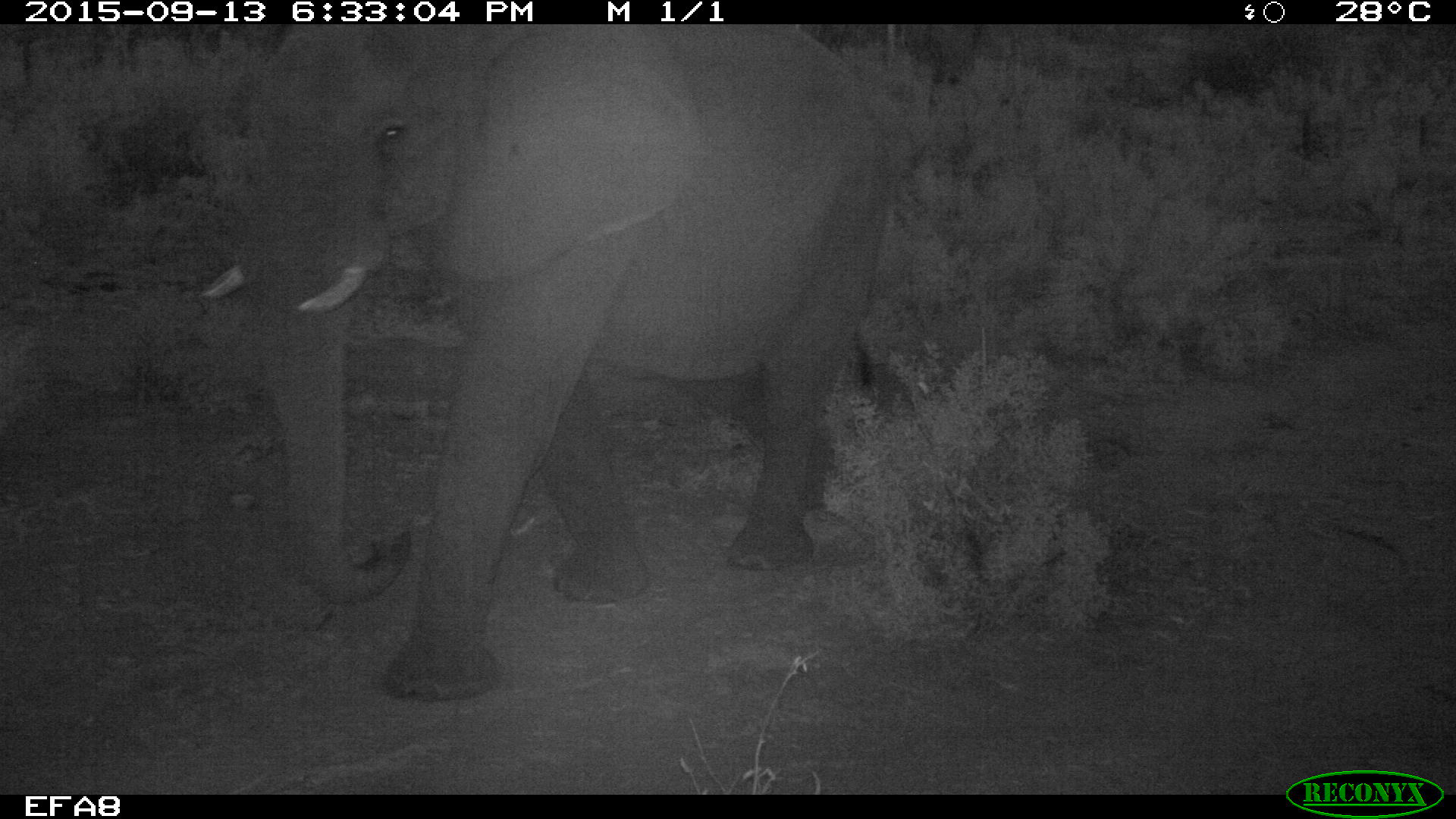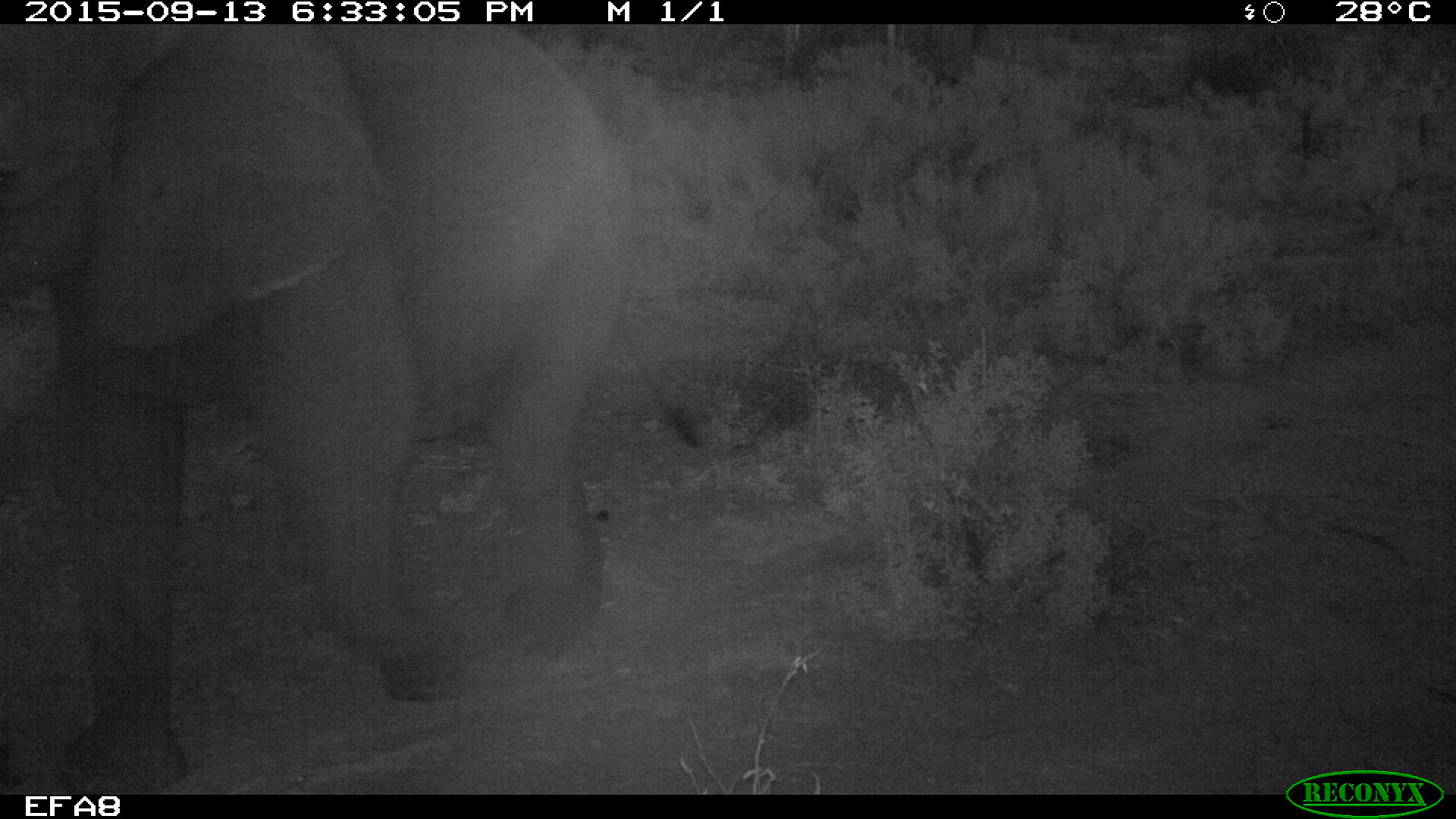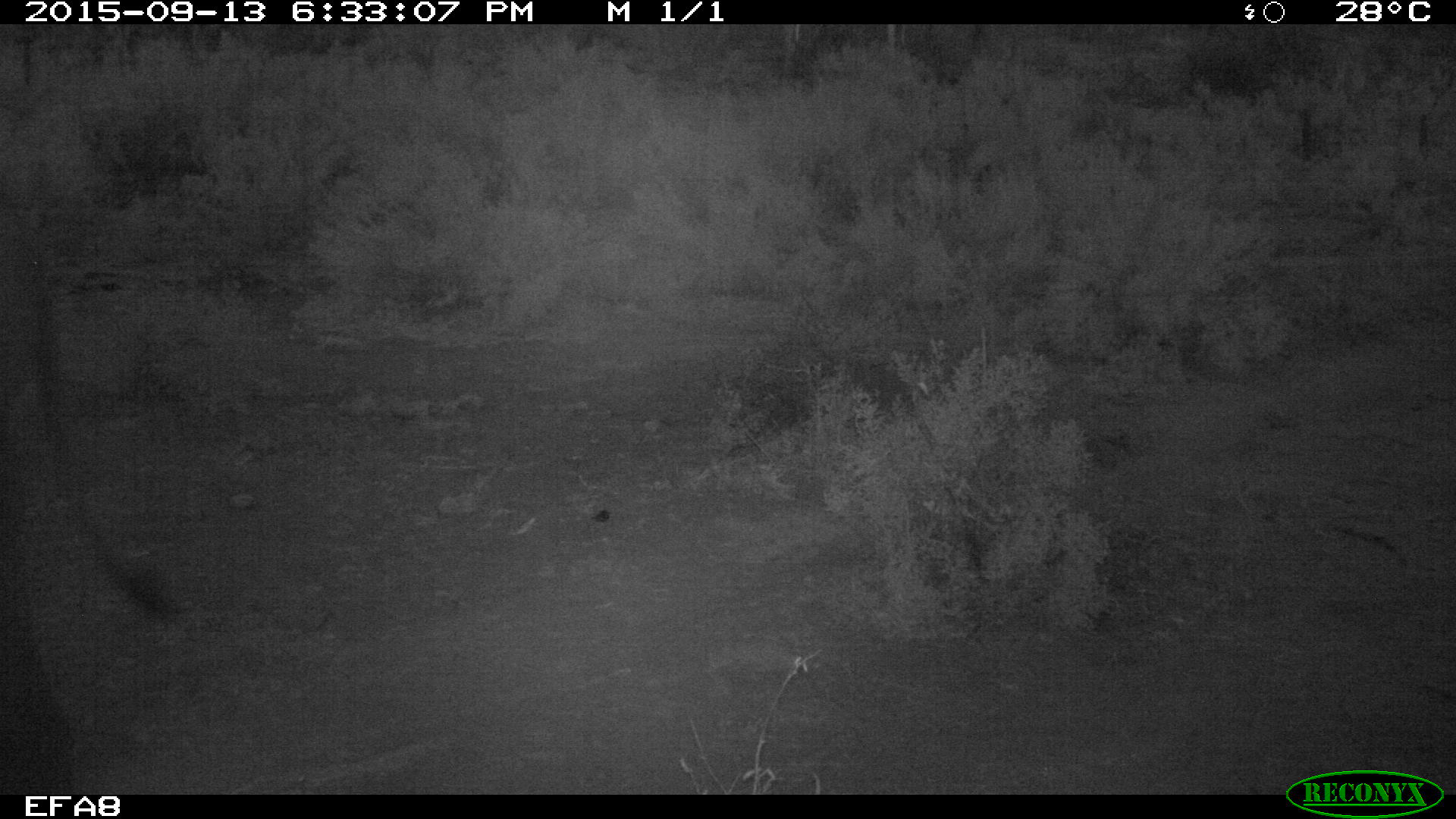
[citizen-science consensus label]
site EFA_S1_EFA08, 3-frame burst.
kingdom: Animalia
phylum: Chordata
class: Mammalia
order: Proboscidea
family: Elephantidae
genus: Loxodonta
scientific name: Loxodonta africana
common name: african bush elephant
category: elephant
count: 1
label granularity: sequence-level